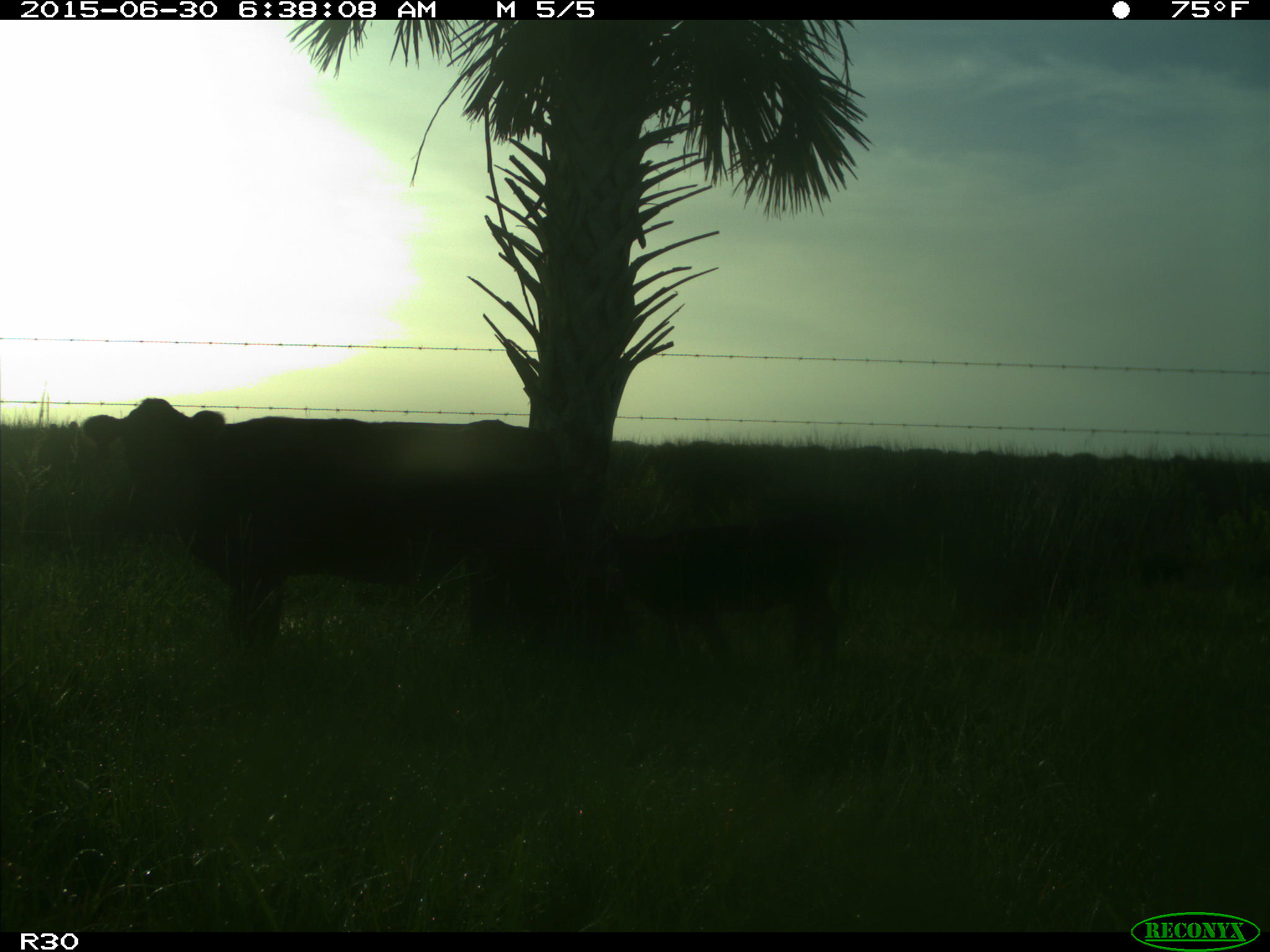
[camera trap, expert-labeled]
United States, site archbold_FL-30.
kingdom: Animalia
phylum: Chordata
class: Mammalia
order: Artiodactyla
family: Bovidae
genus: Bos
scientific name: Bos taurus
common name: domestic cow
Bos taurus (domestic cow).